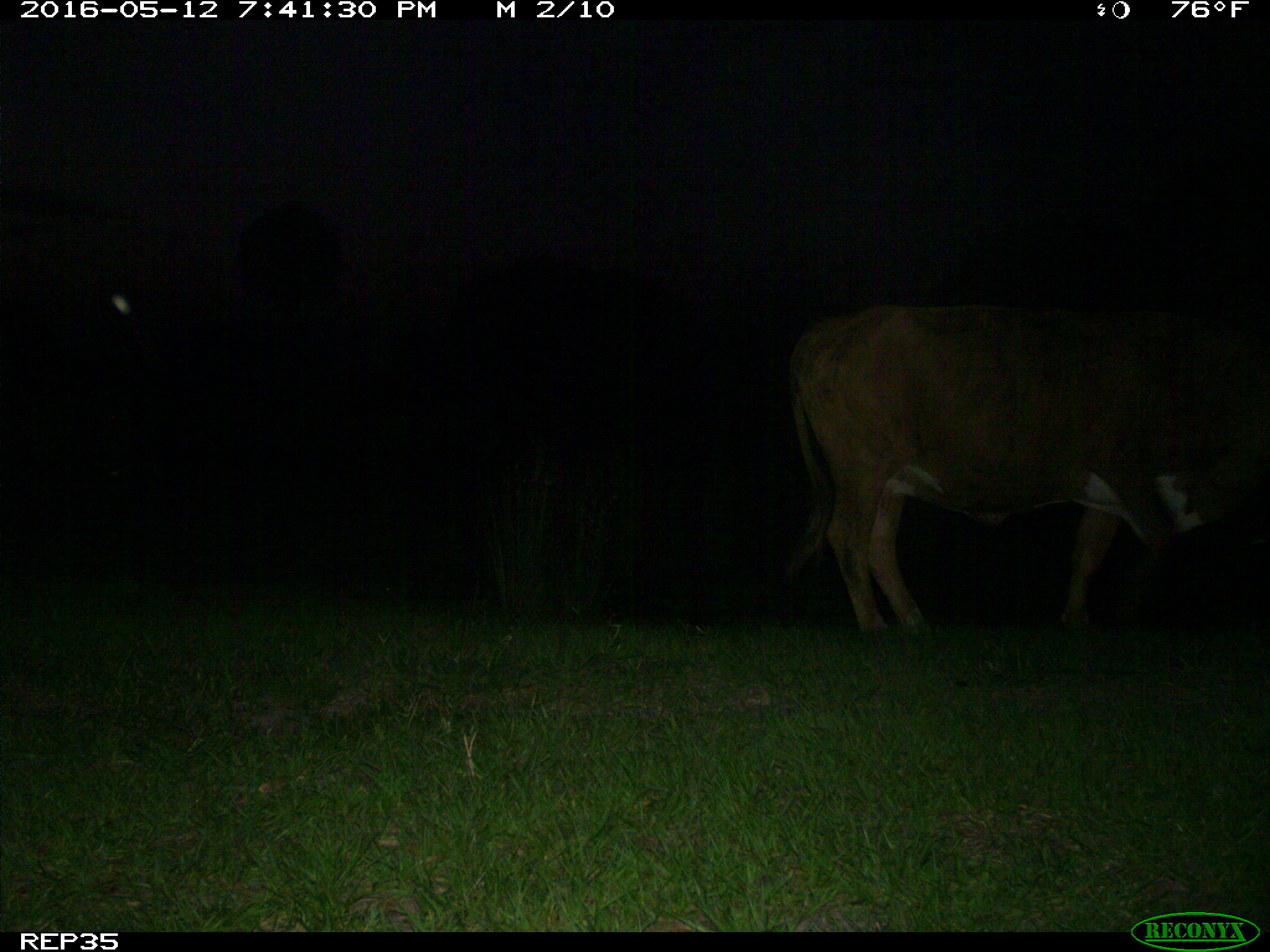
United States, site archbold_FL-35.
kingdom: Animalia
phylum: Chordata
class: Mammalia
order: Artiodactyla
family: Bovidae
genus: Bos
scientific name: Bos taurus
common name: domestic cow